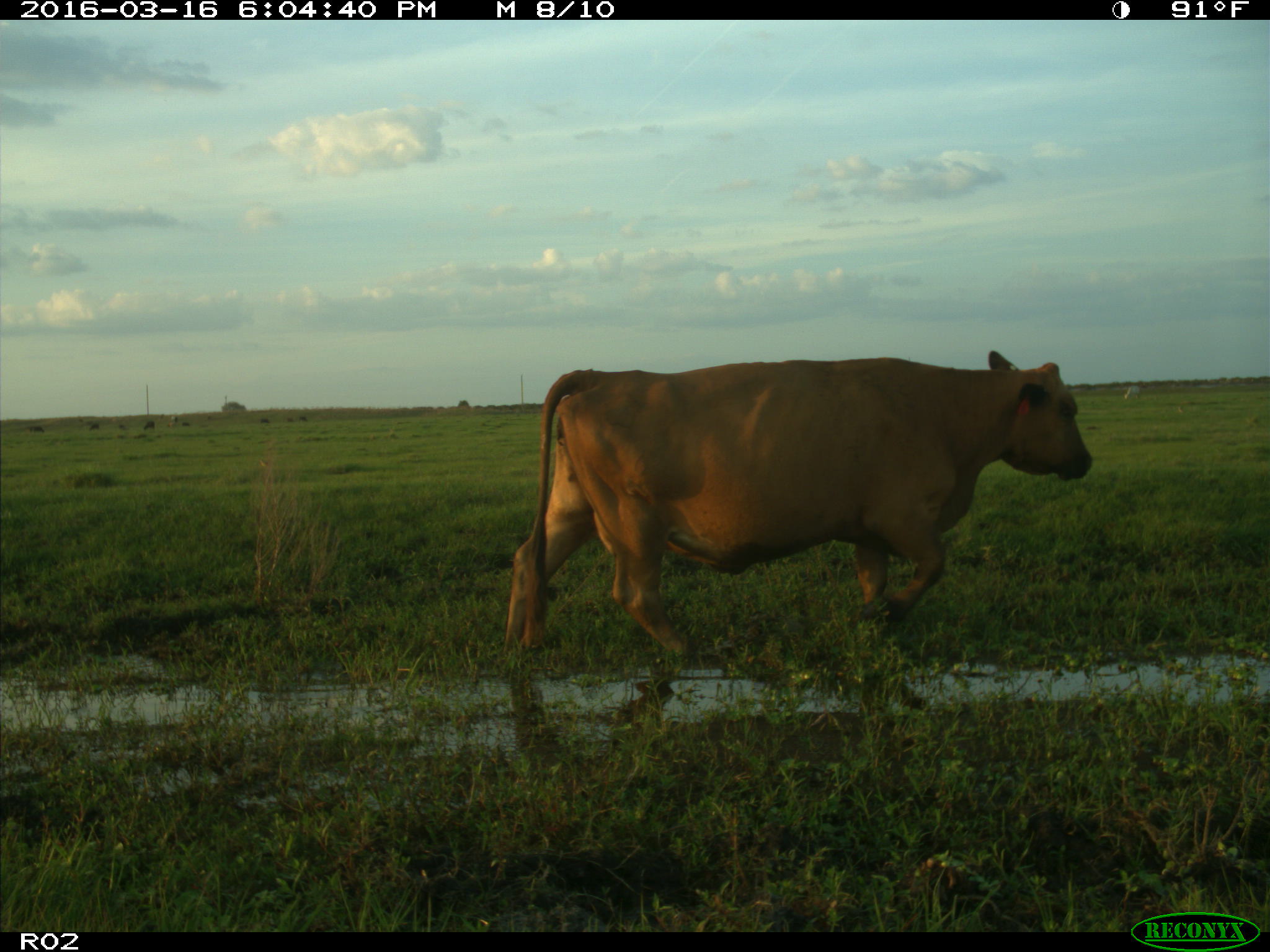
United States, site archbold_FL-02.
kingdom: Animalia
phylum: Chordata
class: Mammalia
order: Artiodactyla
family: Bovidae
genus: Bos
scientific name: Bos taurus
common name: domestic cow